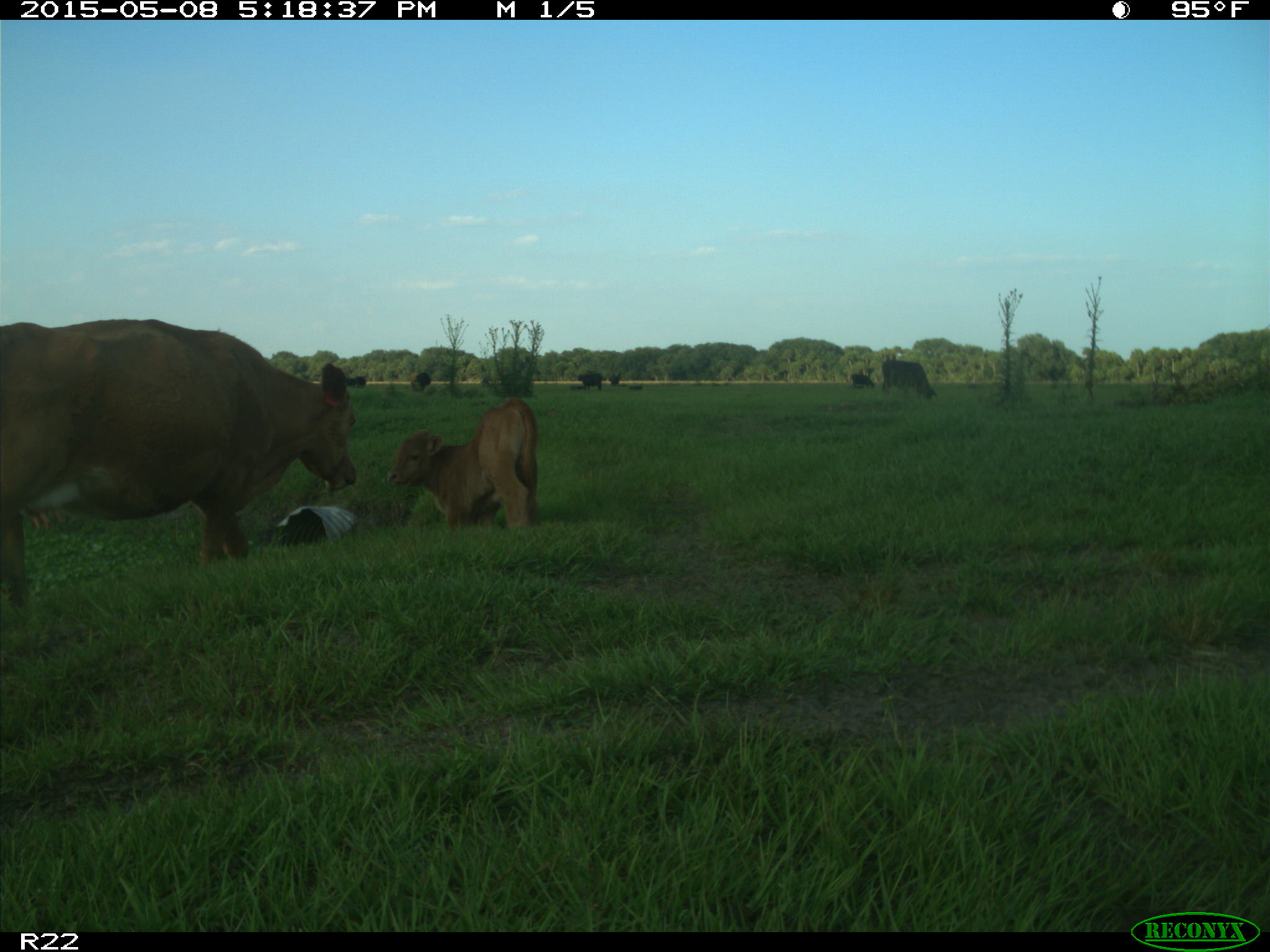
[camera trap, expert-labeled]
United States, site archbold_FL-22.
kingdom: Animalia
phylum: Chordata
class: Mammalia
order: Artiodactyla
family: Bovidae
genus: Bos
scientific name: Bos taurus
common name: domestic cow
Bos taurus (domestic cow).